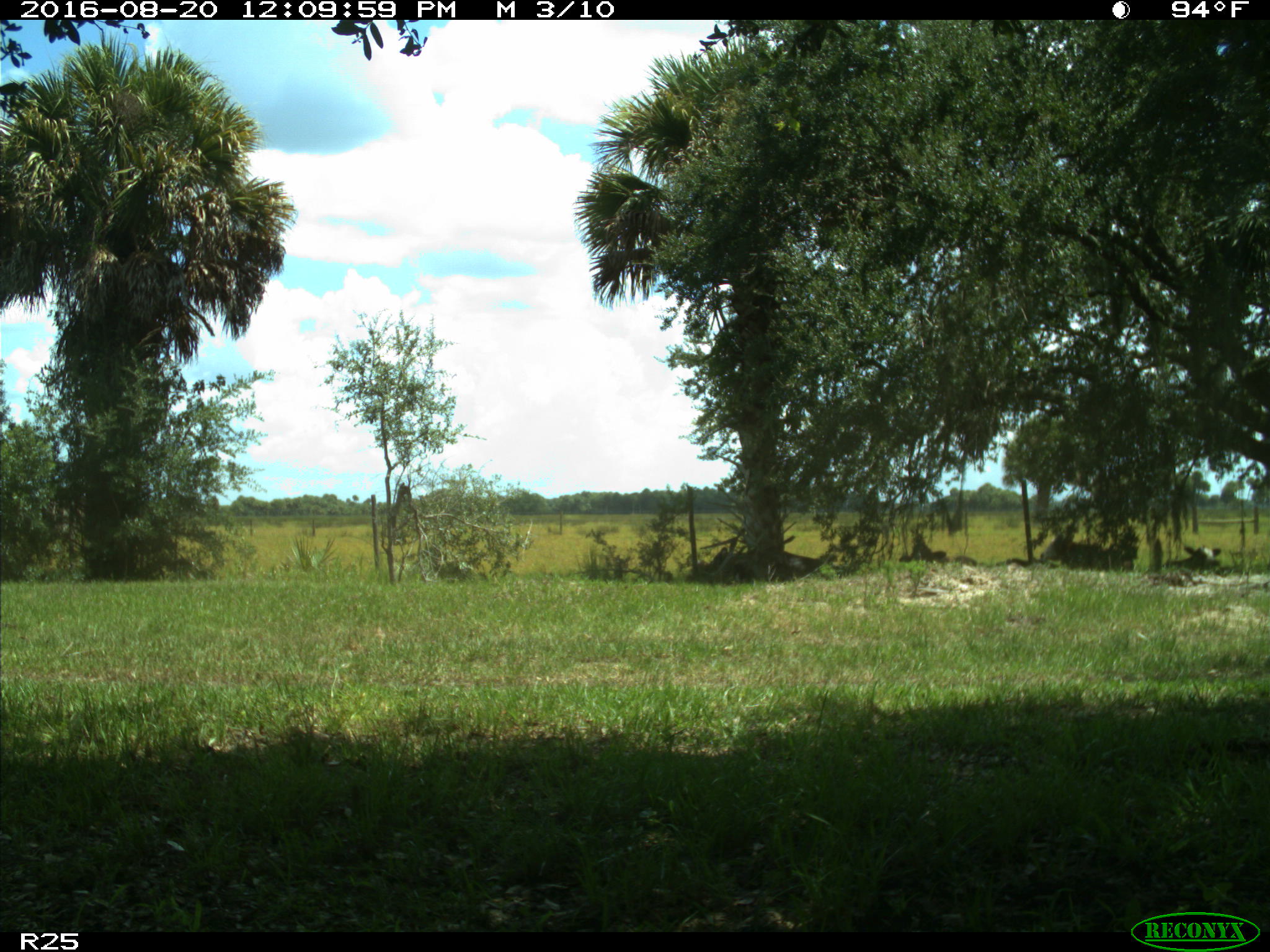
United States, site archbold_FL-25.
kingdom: Animalia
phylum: Chordata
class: Mammalia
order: Artiodactyla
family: Bovidae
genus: Bos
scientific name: Bos taurus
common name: domestic cow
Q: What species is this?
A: Bos taurus (domestic cow).